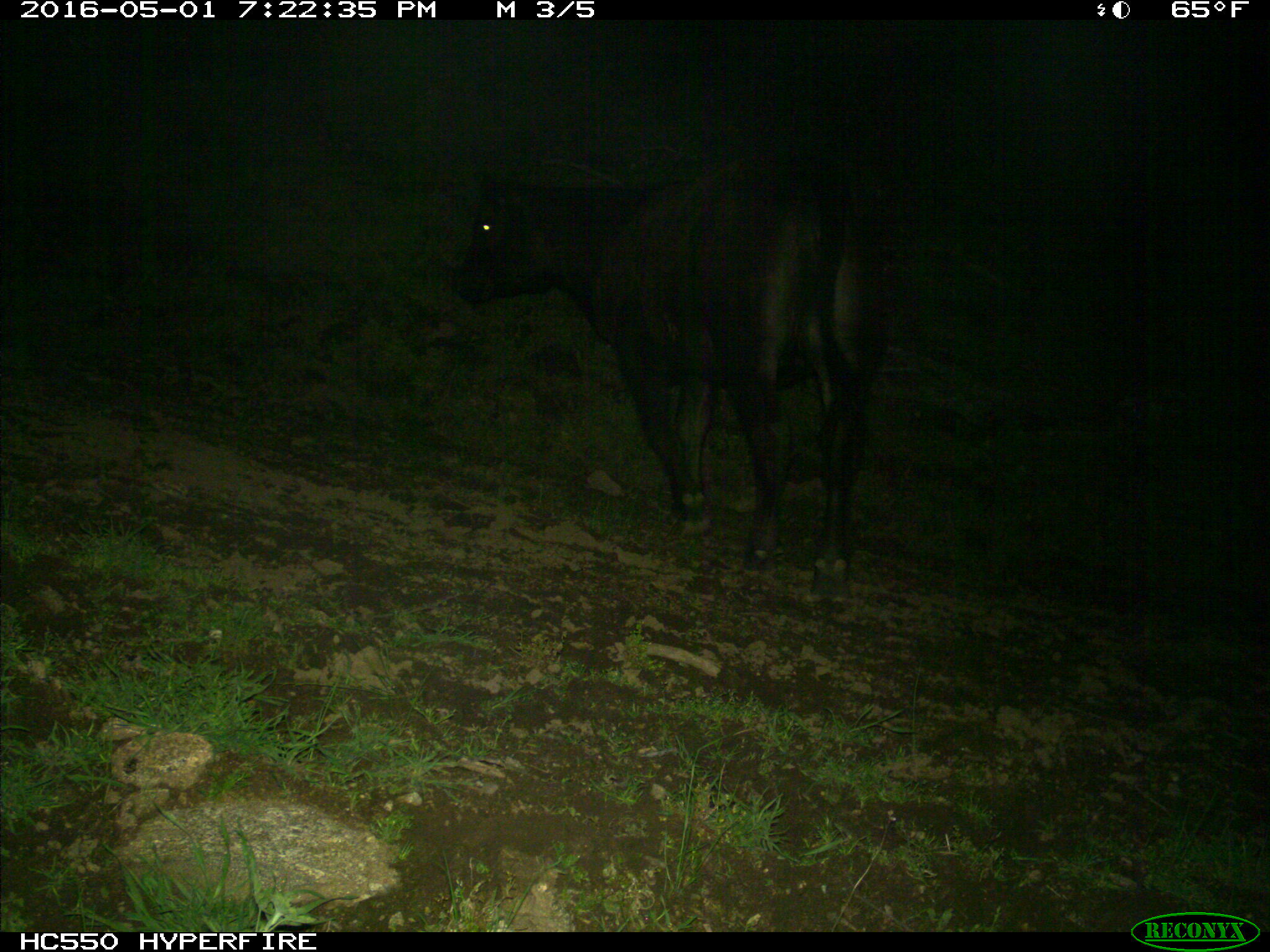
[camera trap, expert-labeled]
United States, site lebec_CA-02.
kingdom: Animalia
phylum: Chordata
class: Mammalia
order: Artiodactyla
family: Bovidae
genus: Bos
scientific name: Bos taurus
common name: domestic cow